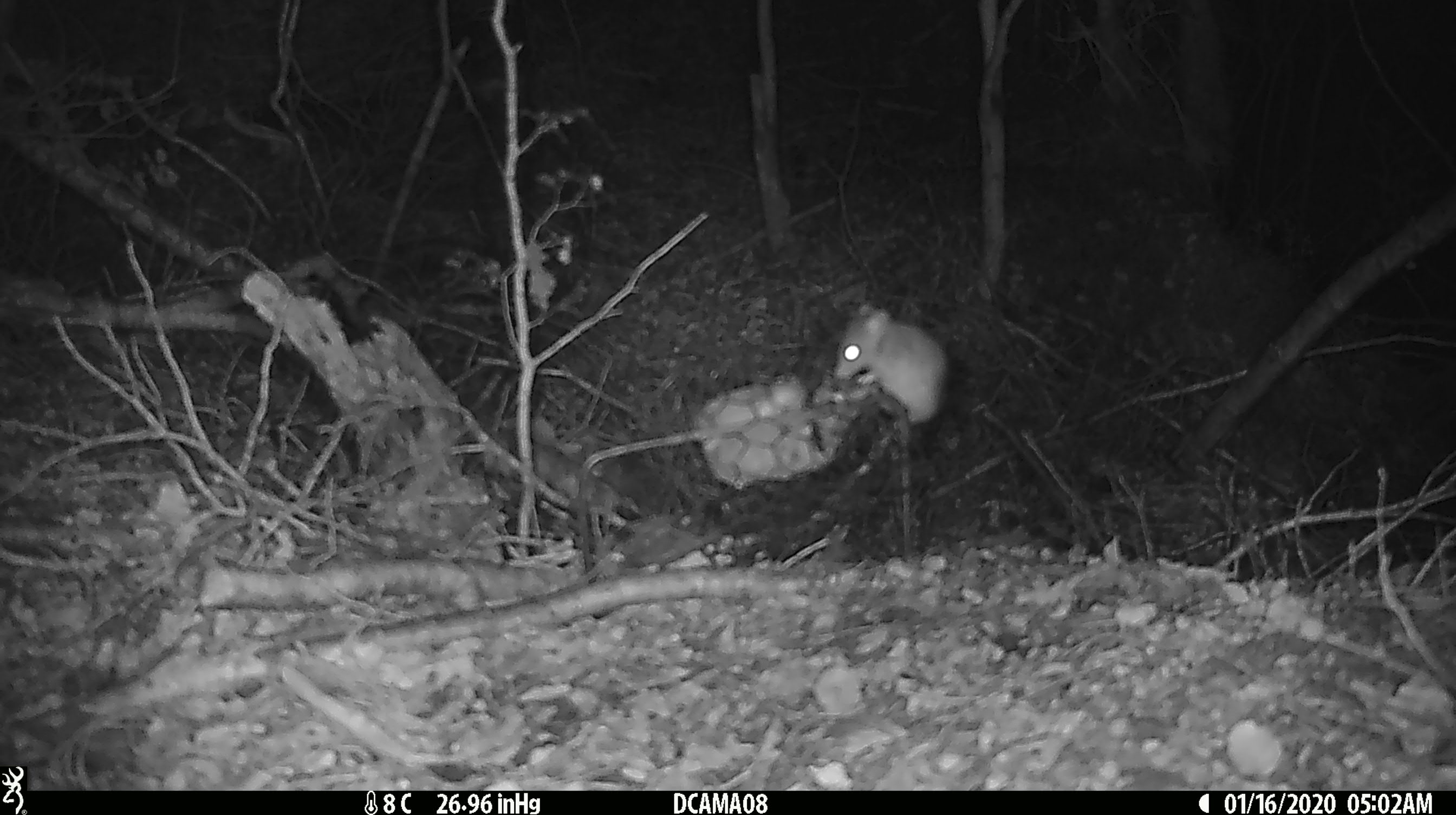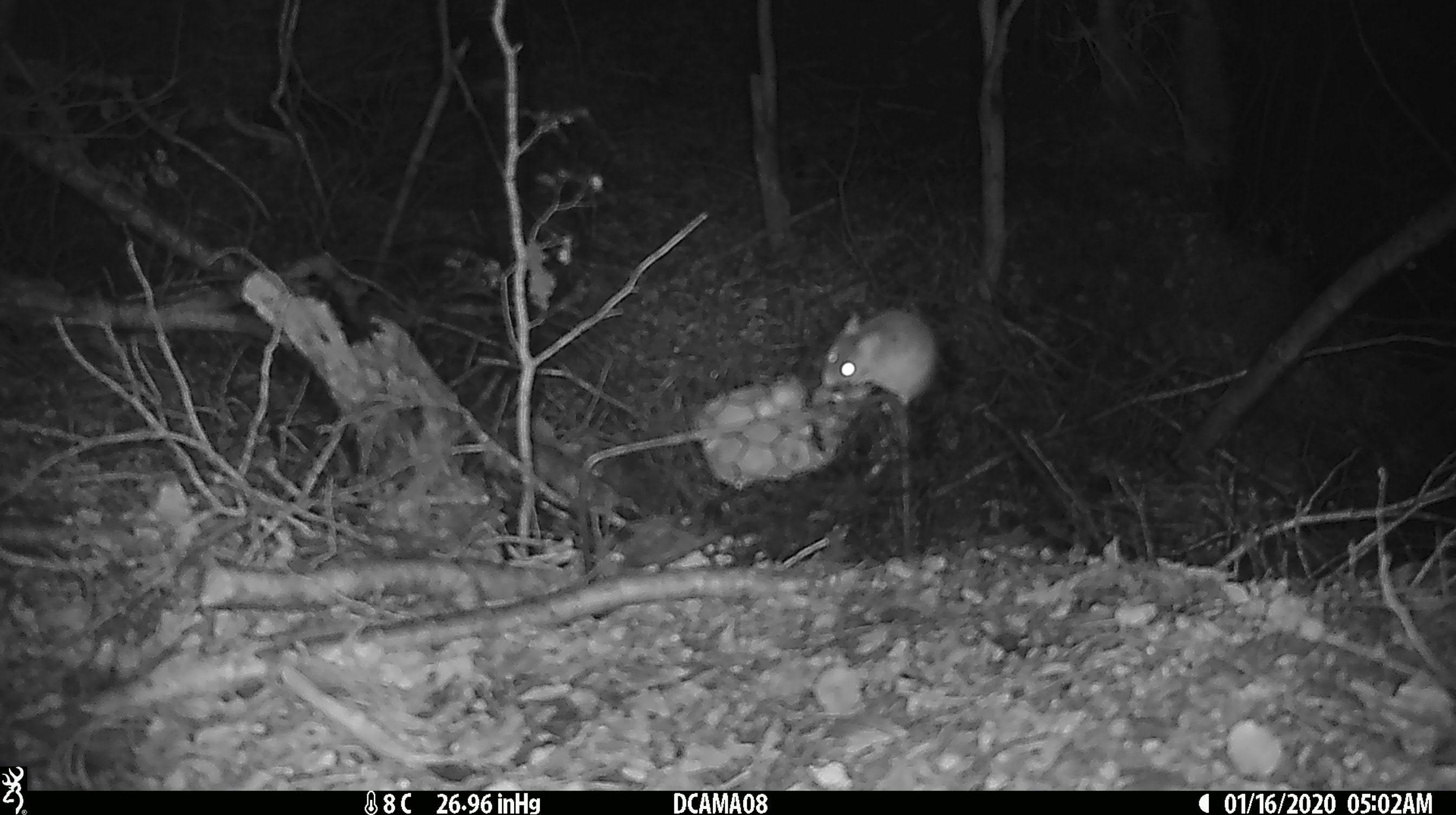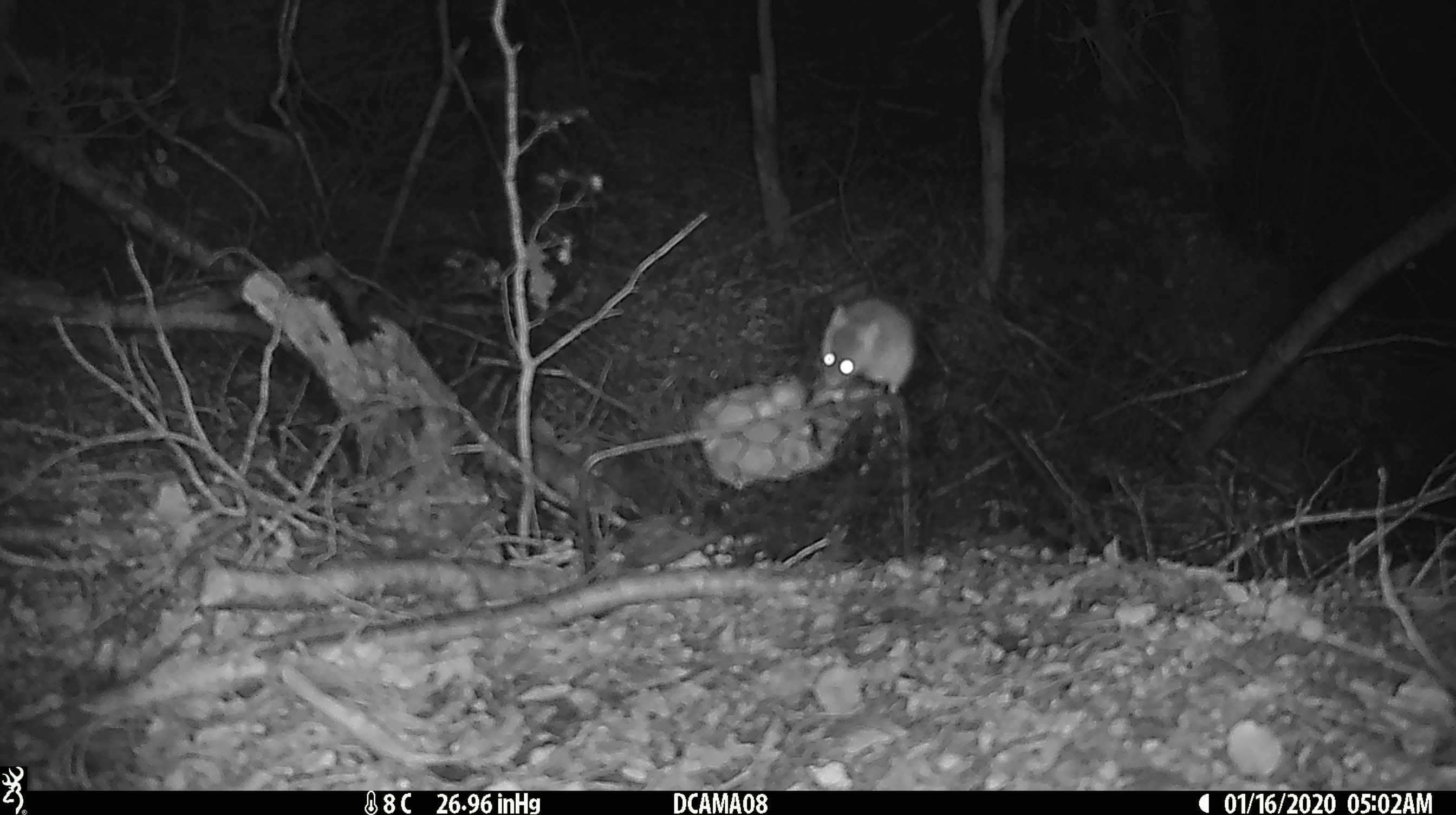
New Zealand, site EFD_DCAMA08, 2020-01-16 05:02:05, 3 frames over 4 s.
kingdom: Animalia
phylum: Chordata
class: Mammalia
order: Rodentia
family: Muridae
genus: Mus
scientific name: Mus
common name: mouse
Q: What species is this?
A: Mouse (Mus).